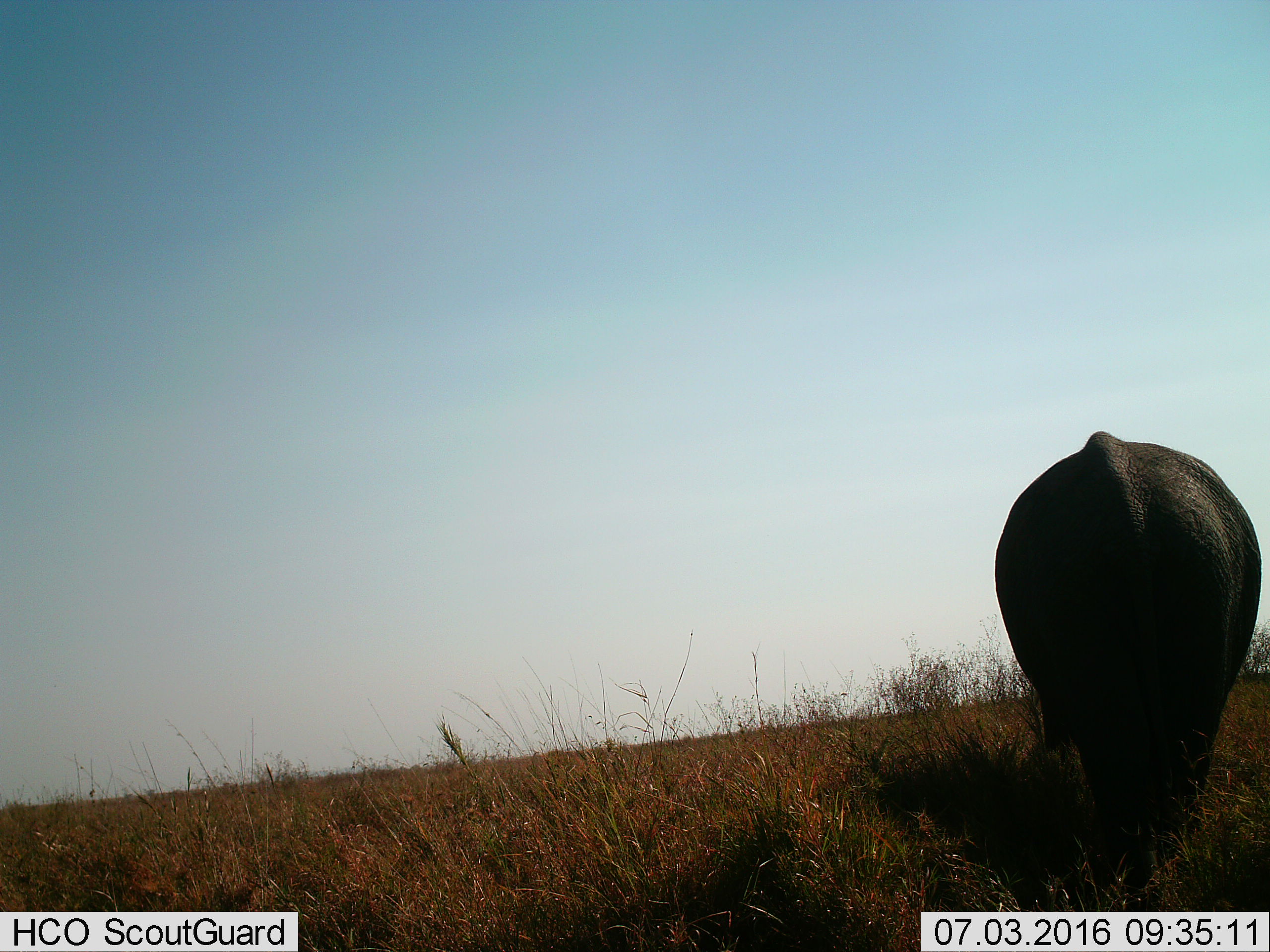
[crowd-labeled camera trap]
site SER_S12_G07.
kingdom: Animalia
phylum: Chordata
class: Mammalia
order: Proboscidea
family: Elephantidae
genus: Loxodonta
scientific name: Loxodonta africana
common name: african bush elephant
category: elephant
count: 1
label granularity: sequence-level